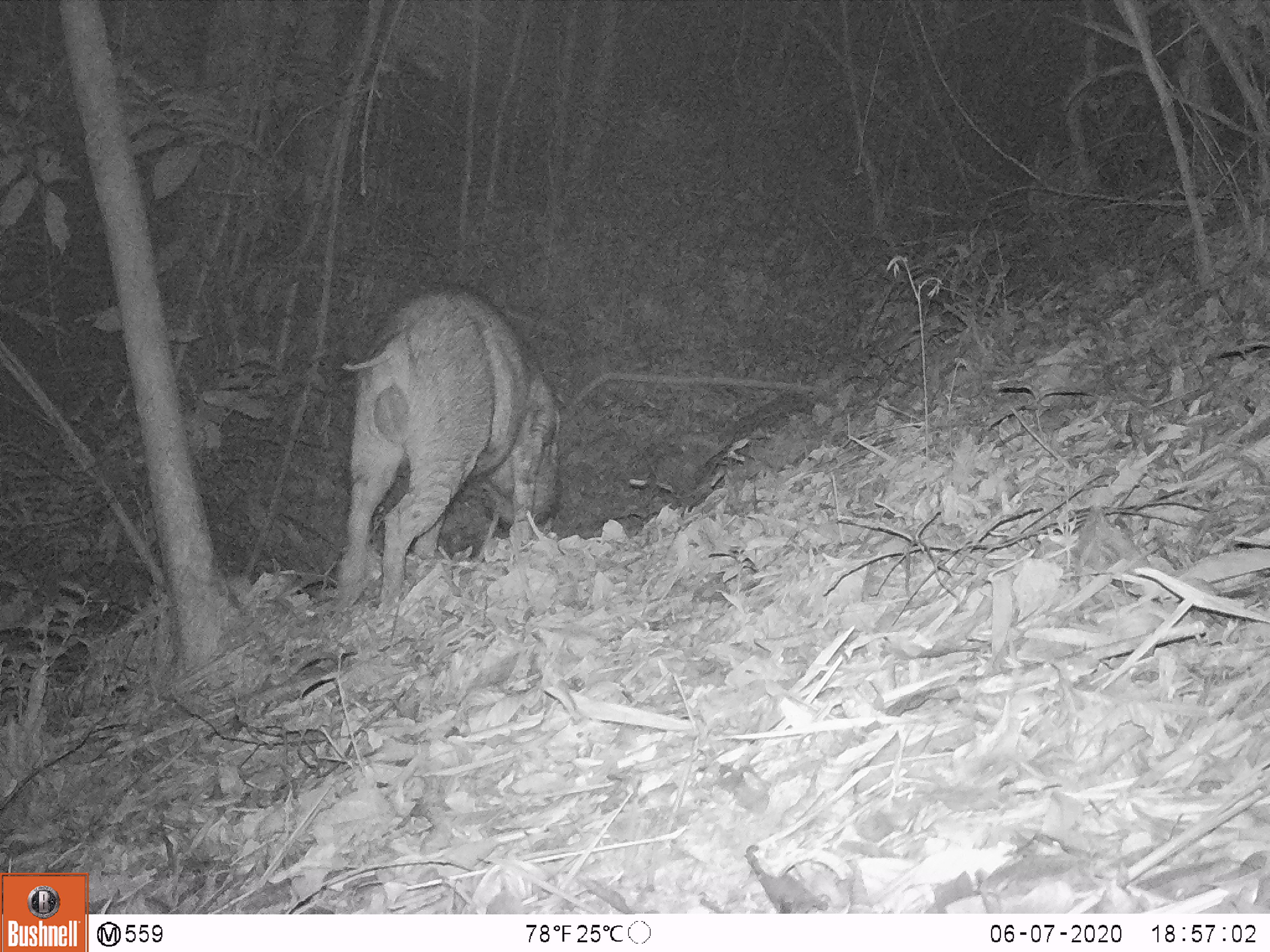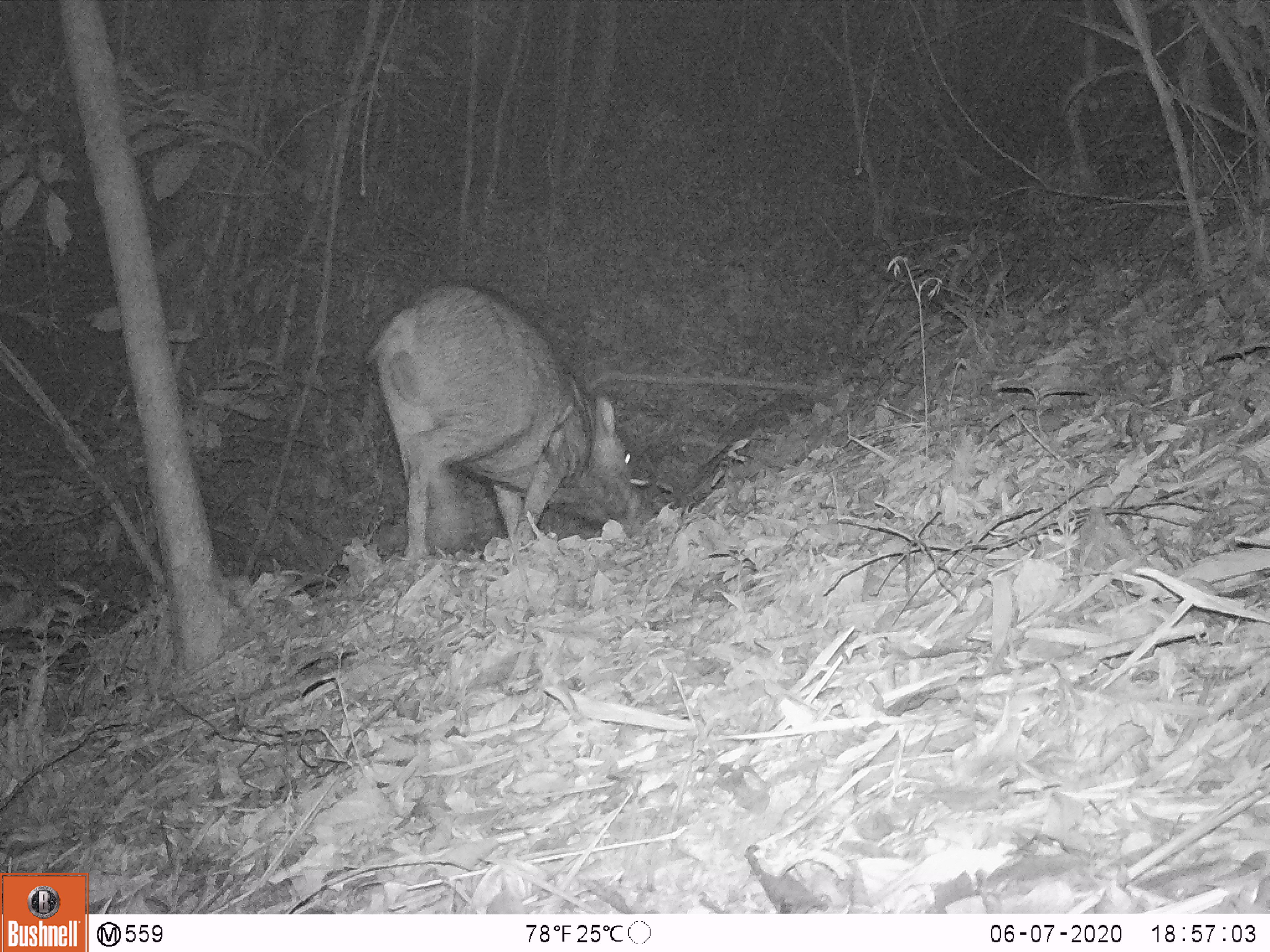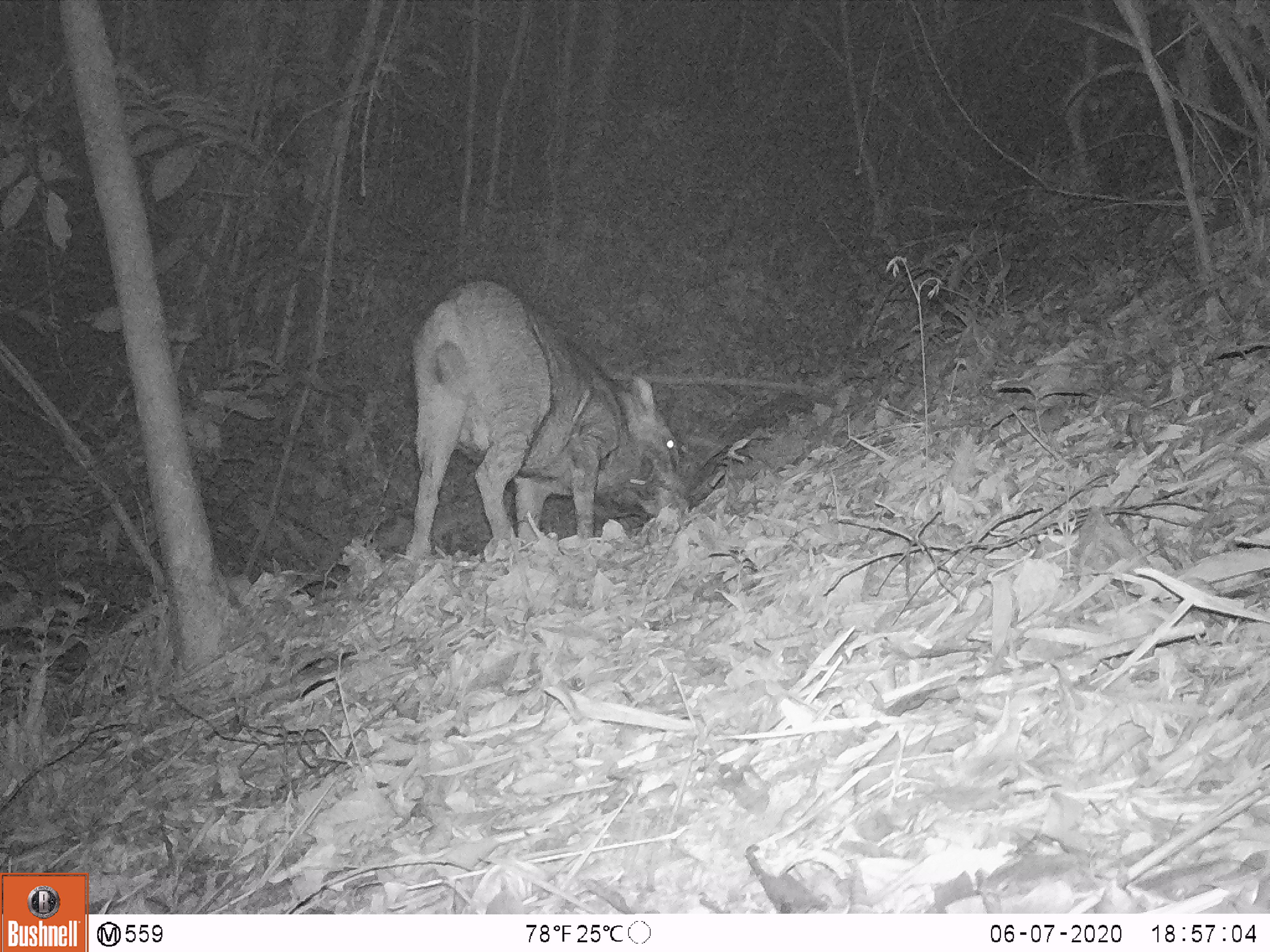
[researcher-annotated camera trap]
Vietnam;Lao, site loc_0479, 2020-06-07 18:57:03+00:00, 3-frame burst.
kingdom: Animalia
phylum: Chordata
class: Mammalia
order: Artiodactyla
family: Suidae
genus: Sus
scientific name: Sus scrofa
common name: eurasian wild pig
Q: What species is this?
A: Eurasian wild pig (Sus scrofa).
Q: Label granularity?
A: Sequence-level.